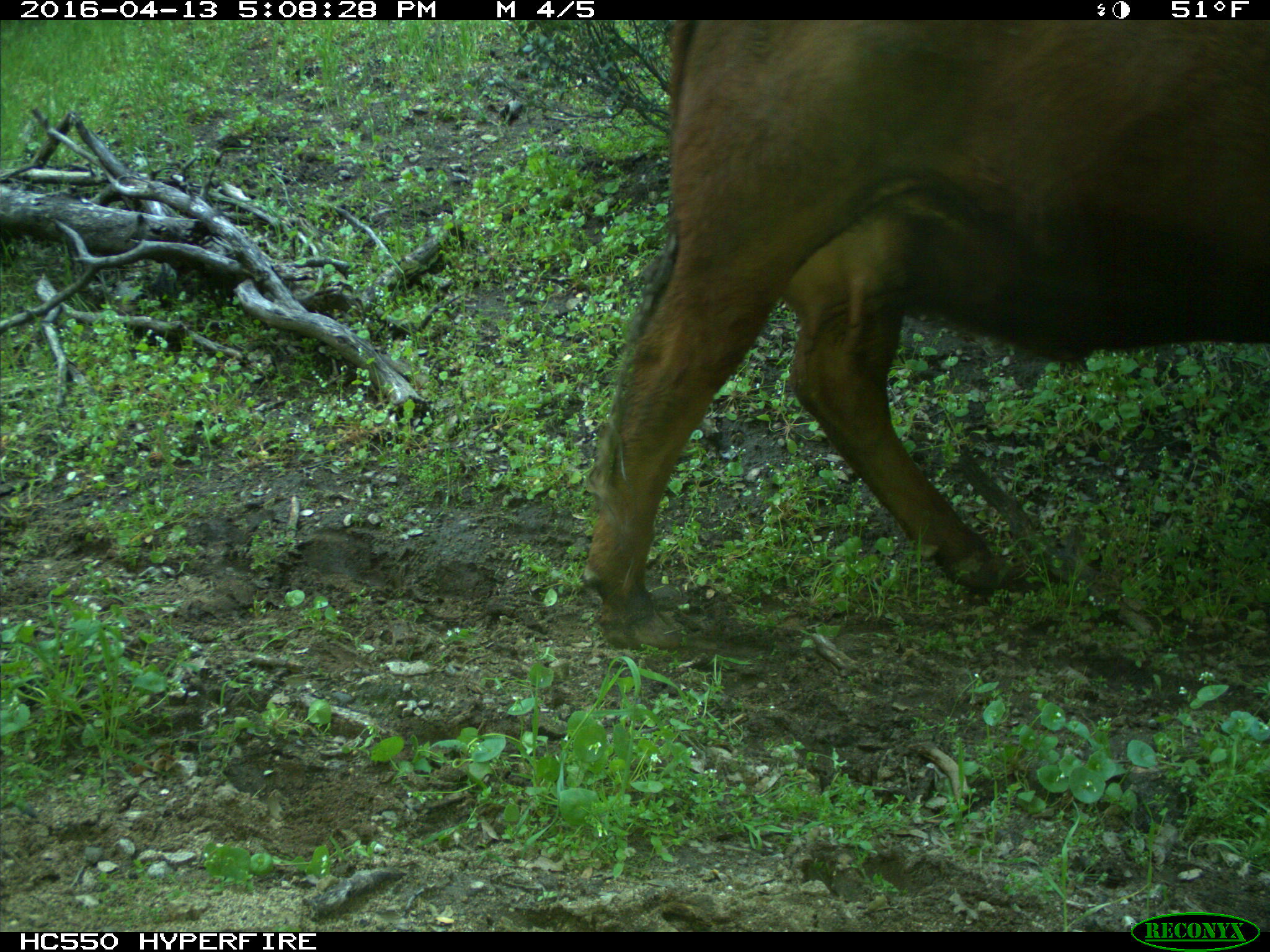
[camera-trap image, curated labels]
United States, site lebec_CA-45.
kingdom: Animalia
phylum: Chordata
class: Mammalia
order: Artiodactyla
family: Bovidae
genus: Bos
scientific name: Bos taurus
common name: domestic cow